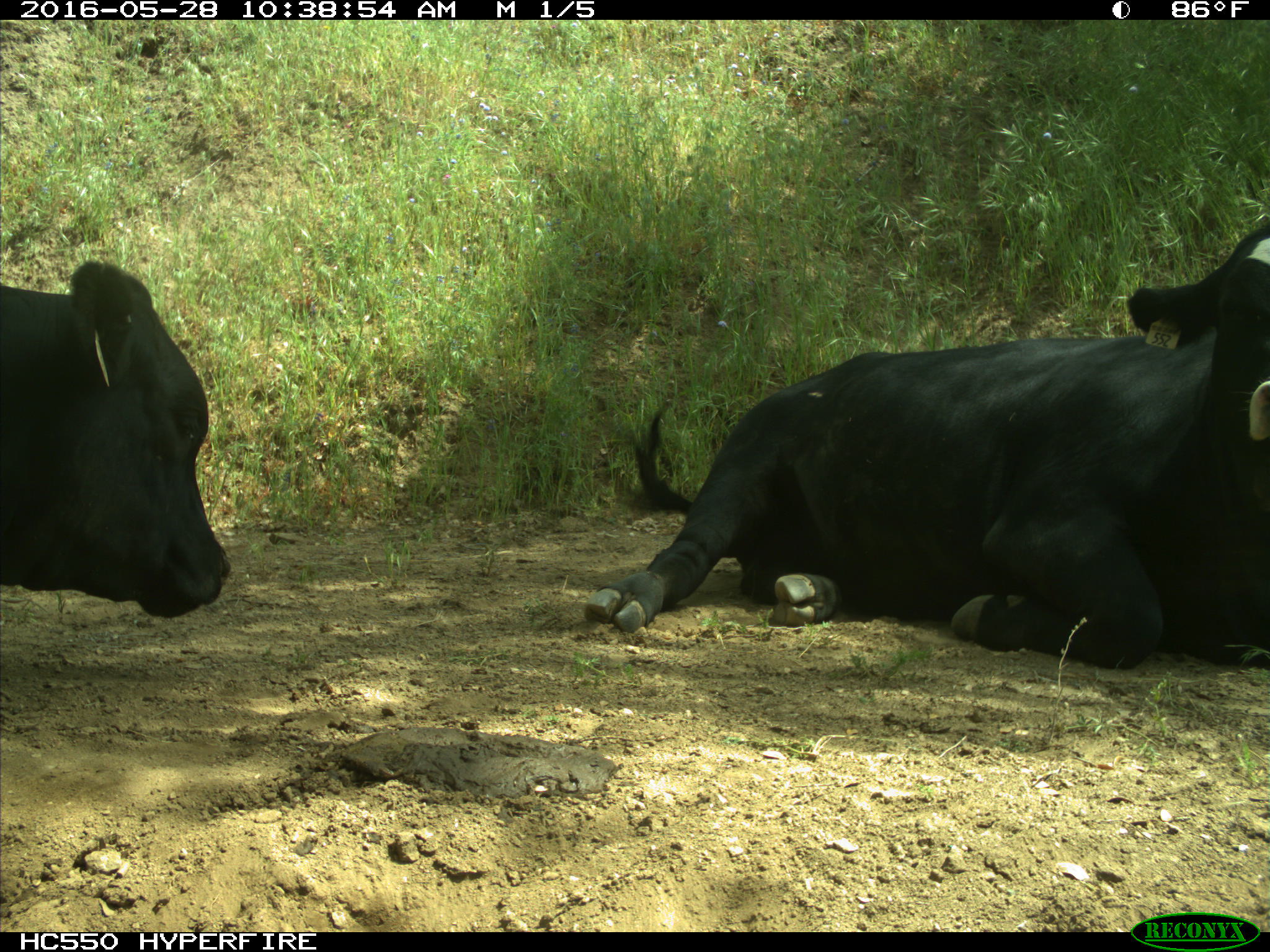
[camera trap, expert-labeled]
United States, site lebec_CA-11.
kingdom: Animalia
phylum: Chordata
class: Mammalia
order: Artiodactyla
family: Bovidae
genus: Bos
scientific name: Bos taurus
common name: domestic cow